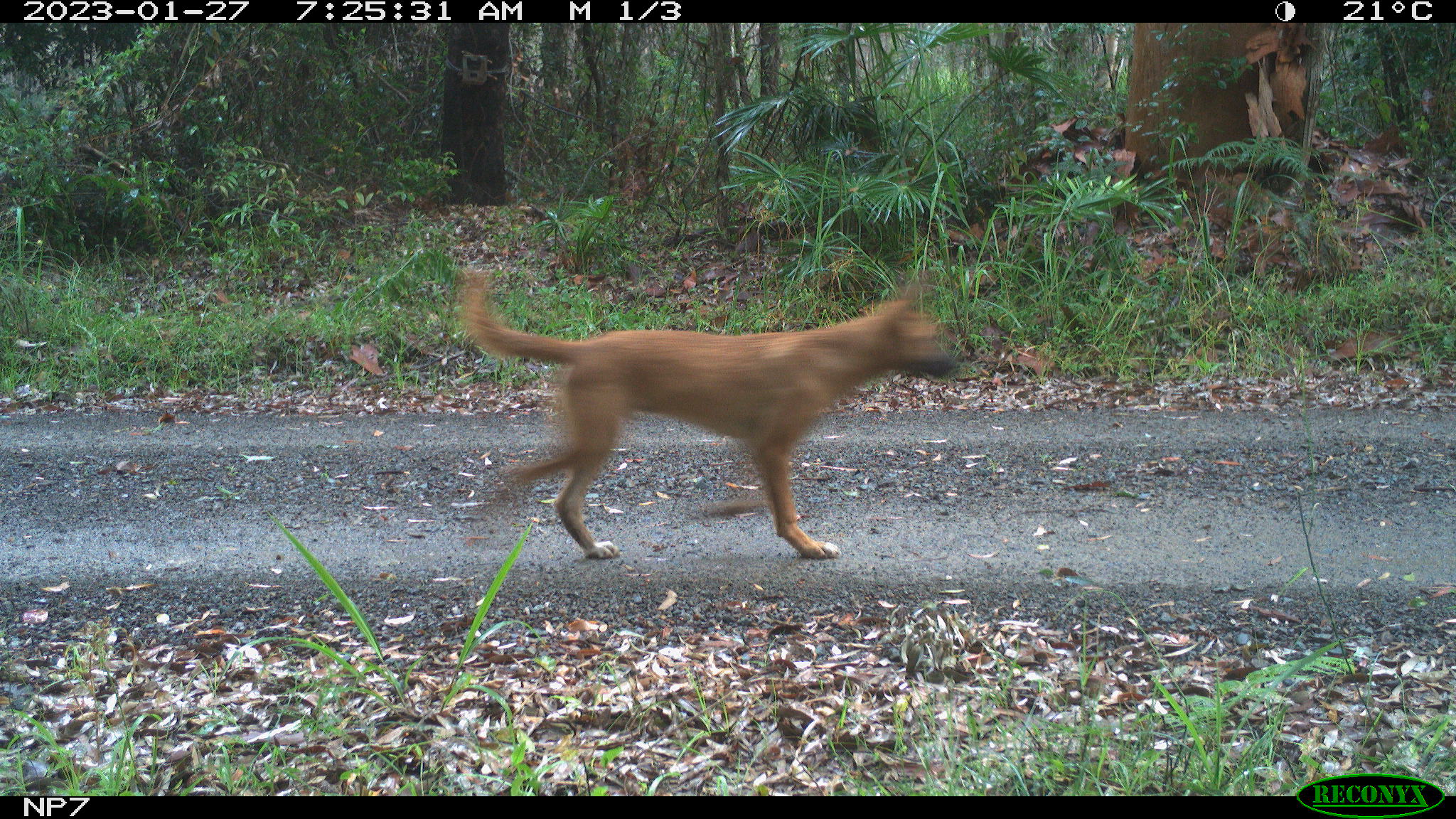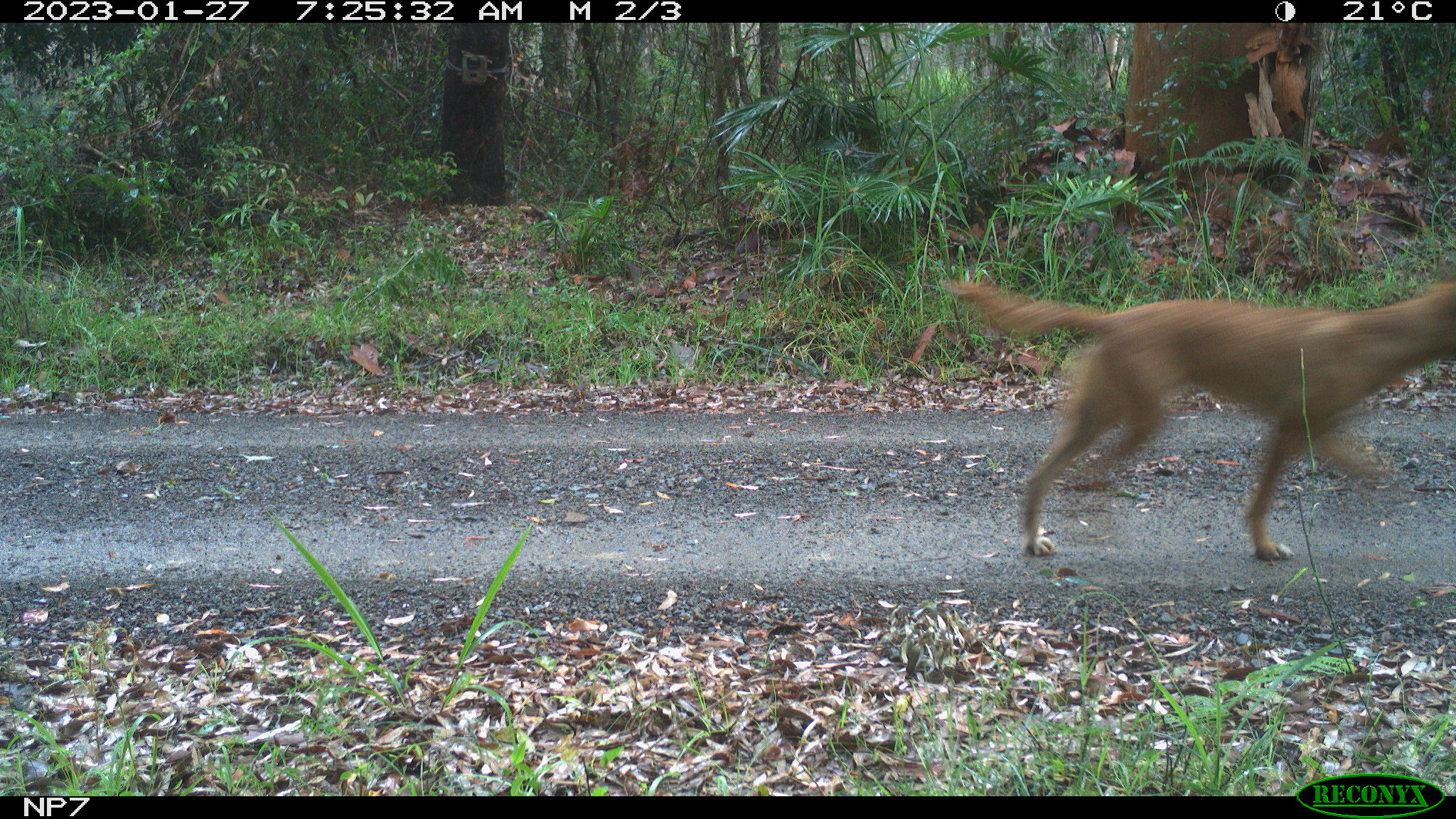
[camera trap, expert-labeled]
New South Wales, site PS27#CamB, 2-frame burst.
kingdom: Animalia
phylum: Chordata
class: Mammalia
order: Carnivora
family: Canidae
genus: Canis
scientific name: Canis familiaris dingo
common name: dingo